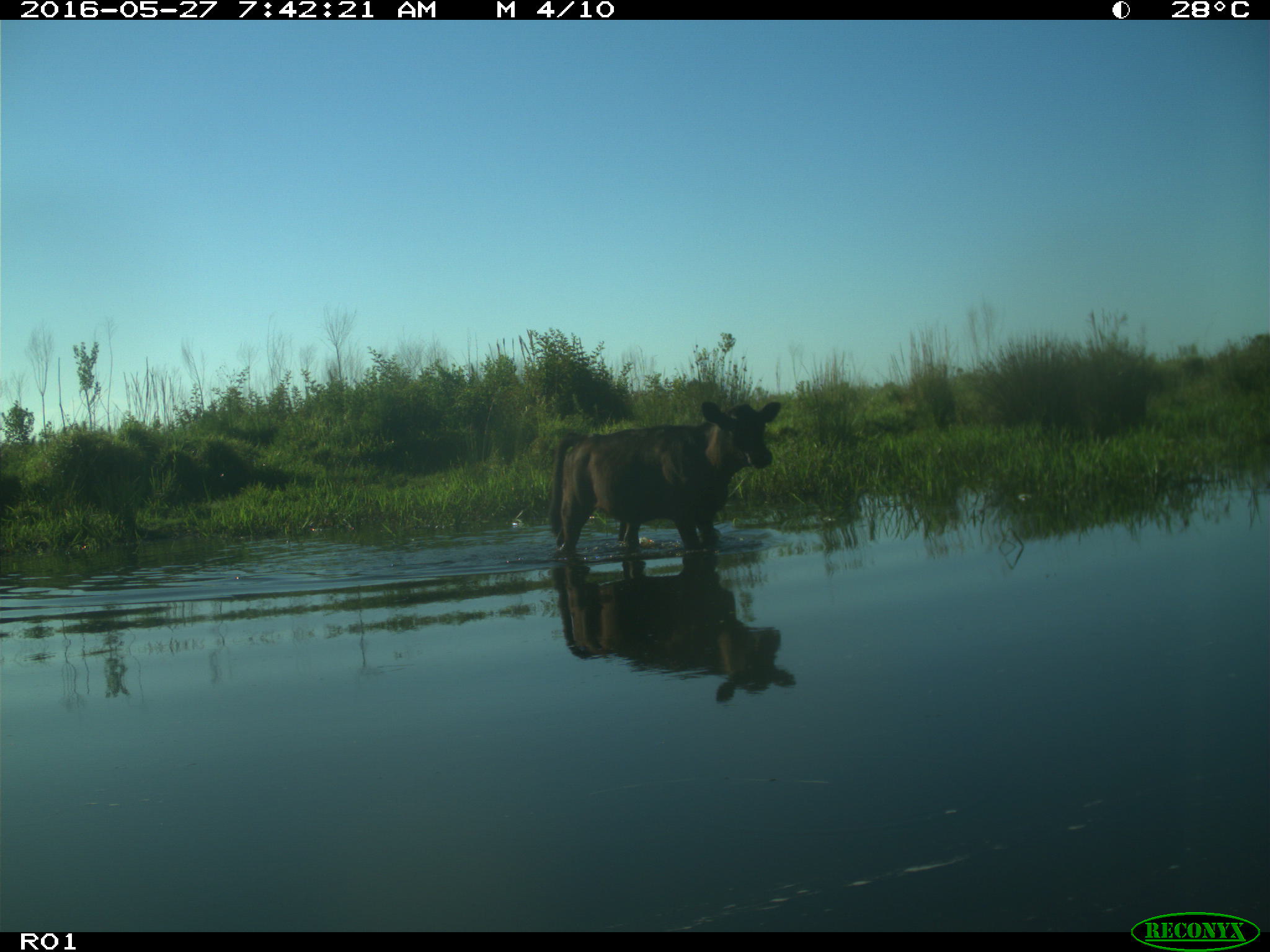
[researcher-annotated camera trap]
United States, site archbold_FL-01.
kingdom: Animalia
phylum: Chordata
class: Mammalia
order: Artiodactyla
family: Bovidae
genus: Bos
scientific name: Bos taurus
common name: domestic cow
Bos taurus (domestic cow).